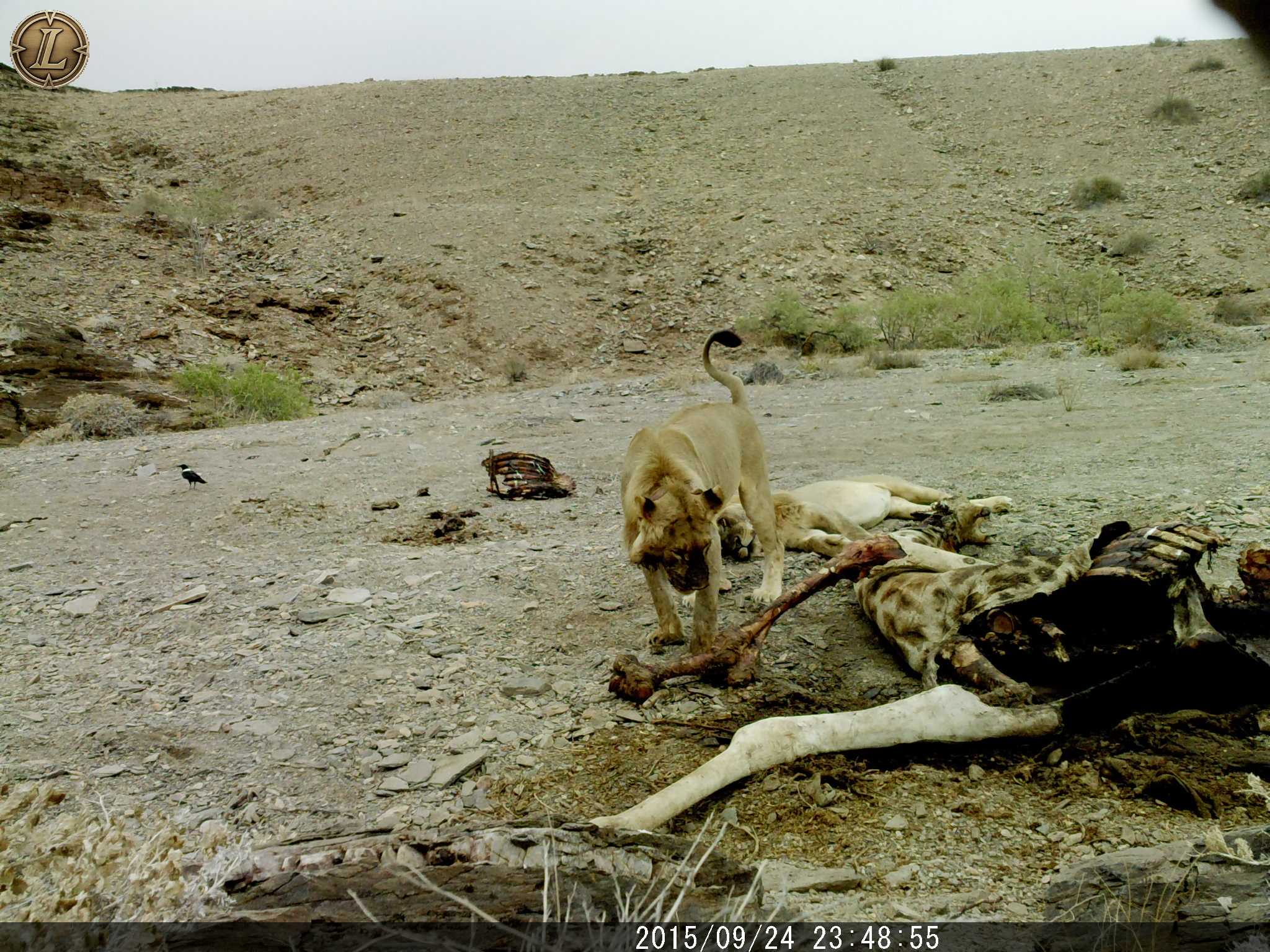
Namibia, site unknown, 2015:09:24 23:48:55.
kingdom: Animalia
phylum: Chordata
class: Mammalia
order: Carnivora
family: Felidae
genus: Panthera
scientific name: Panthera leo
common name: lion